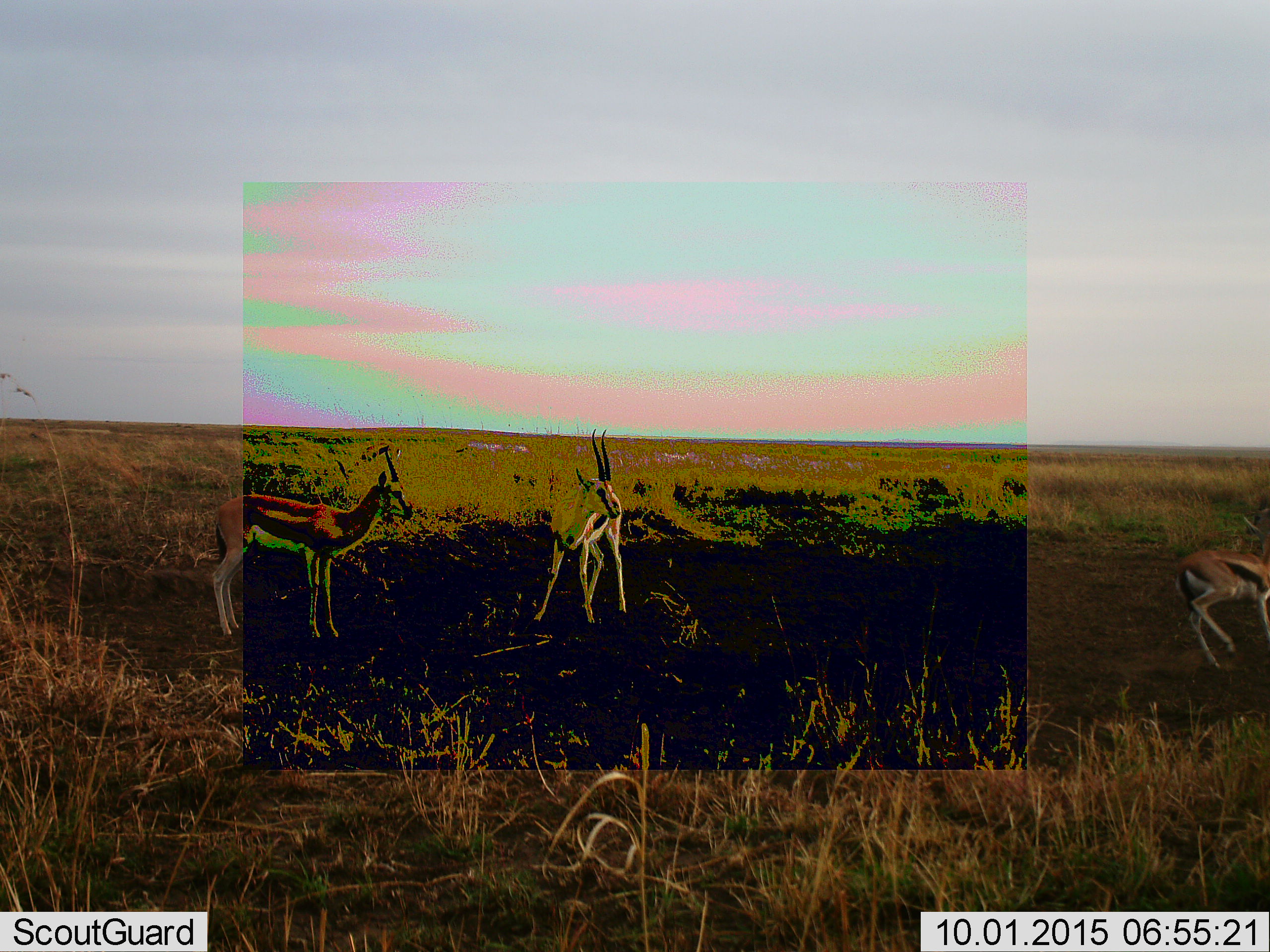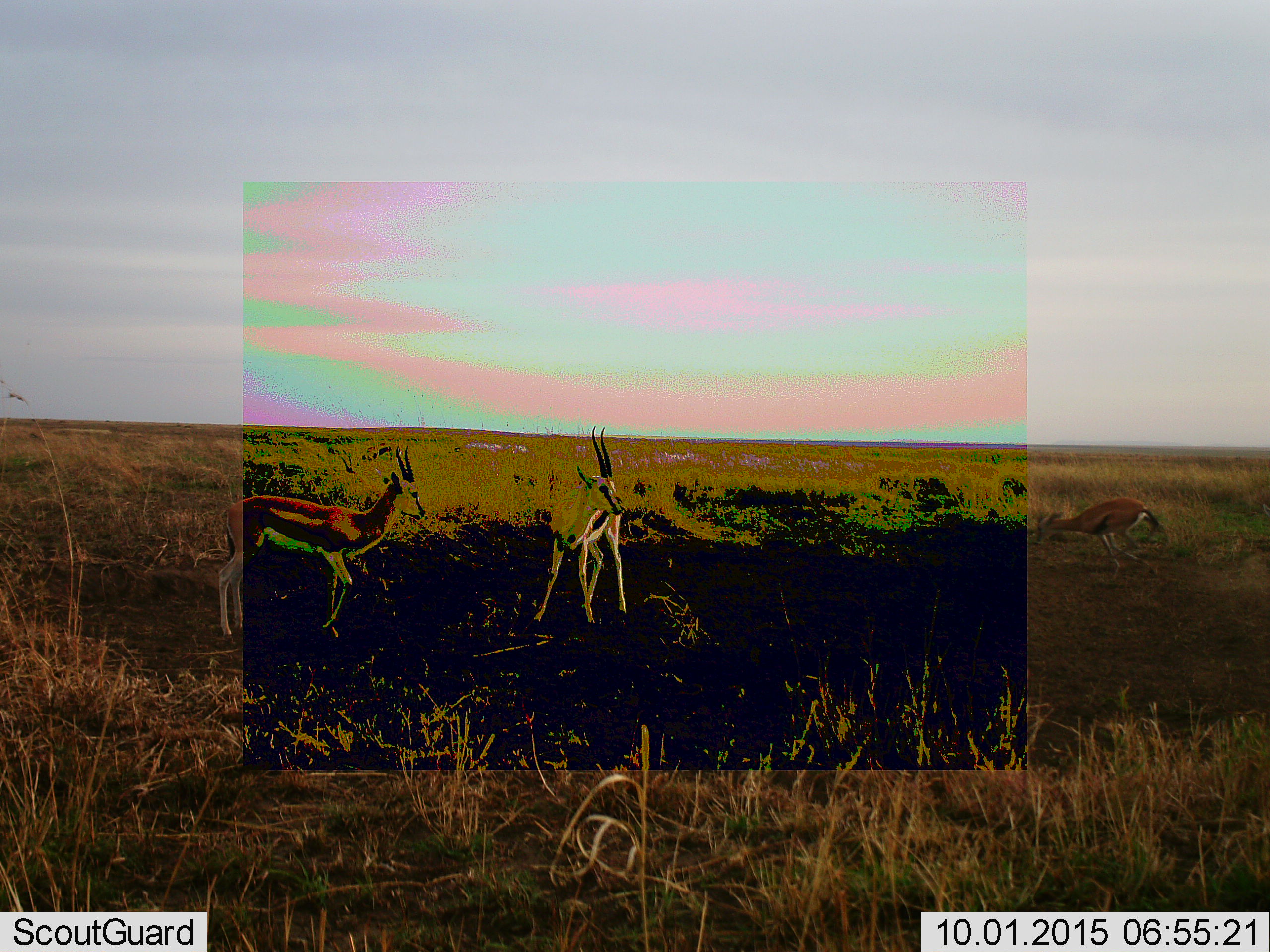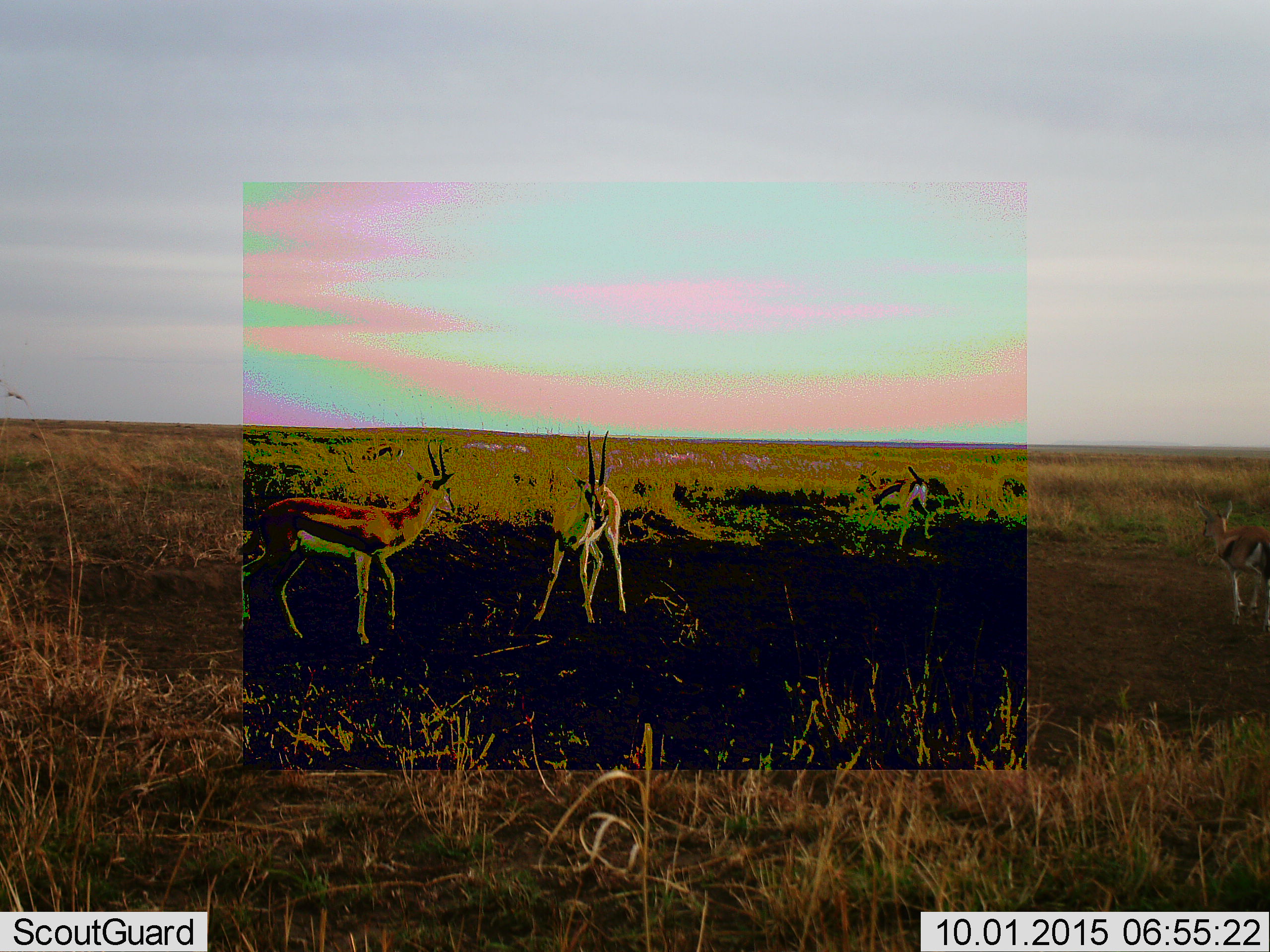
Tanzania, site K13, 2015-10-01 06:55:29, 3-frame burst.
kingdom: Animalia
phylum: Chordata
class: Mammalia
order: Artiodactyla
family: Bovidae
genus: Eudorcas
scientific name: Eudorcas thomsonii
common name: thomson's gazelle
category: gazellethomsons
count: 4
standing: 100%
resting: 0%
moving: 70%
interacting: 20%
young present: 0%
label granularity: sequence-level